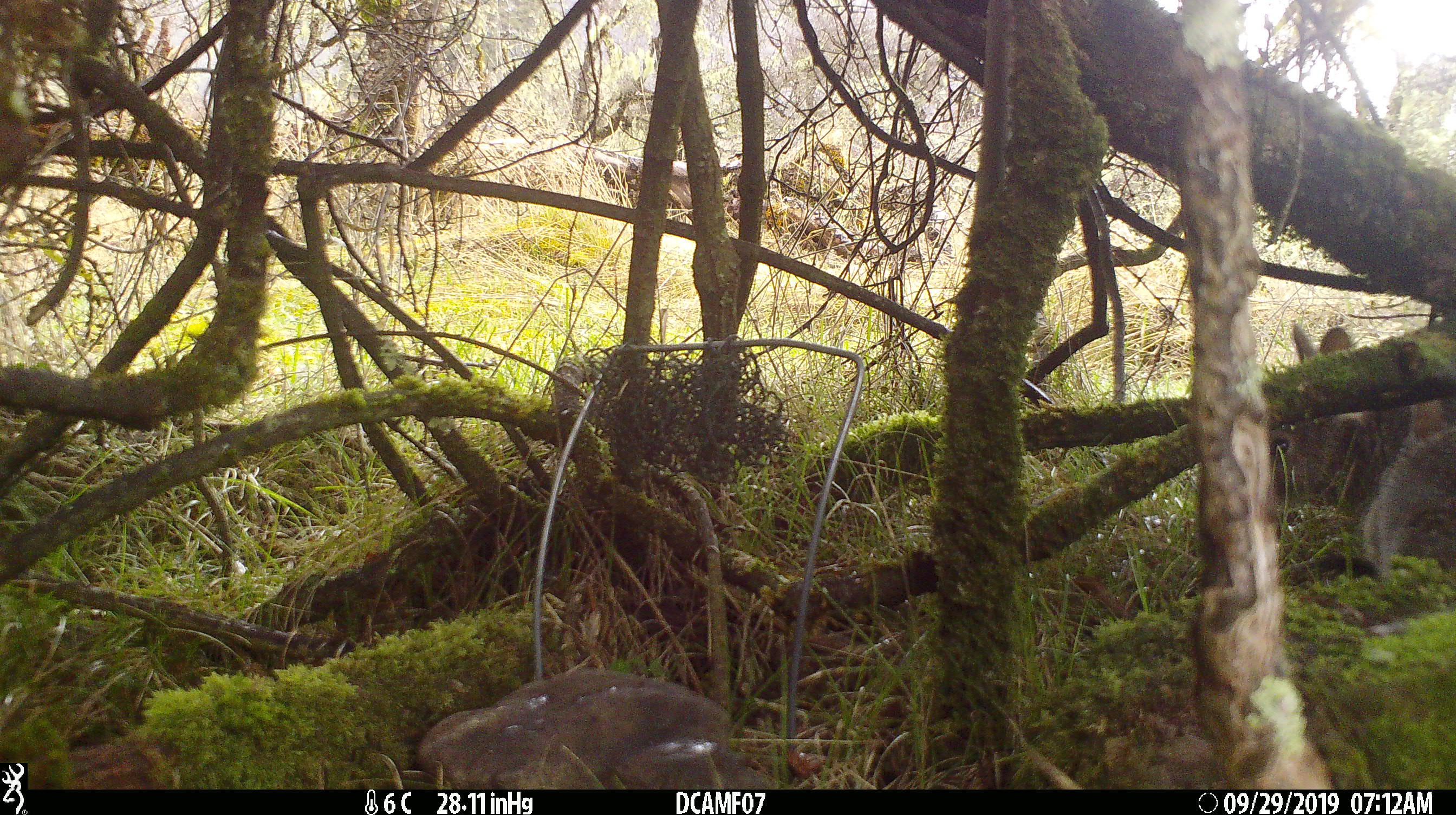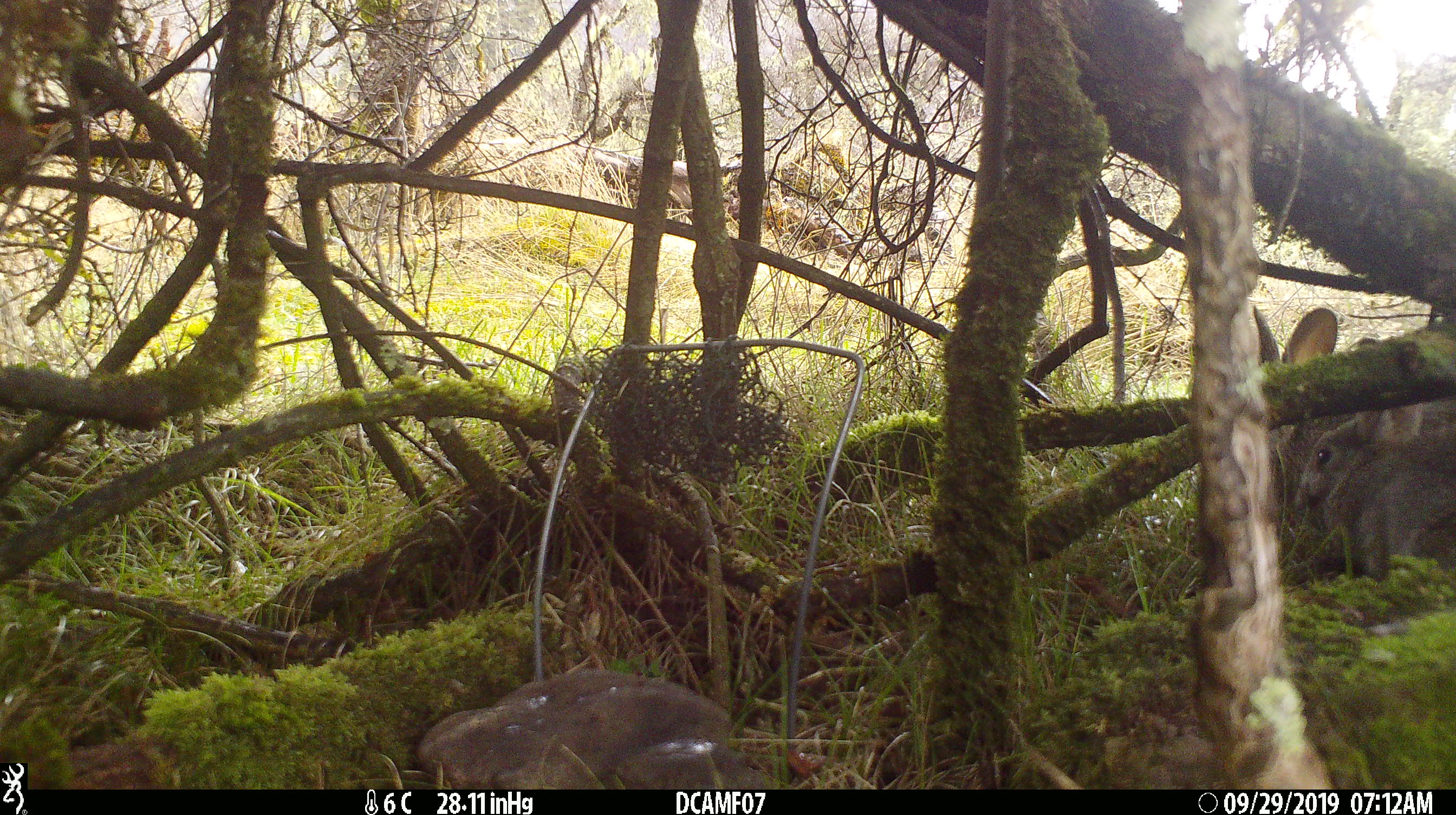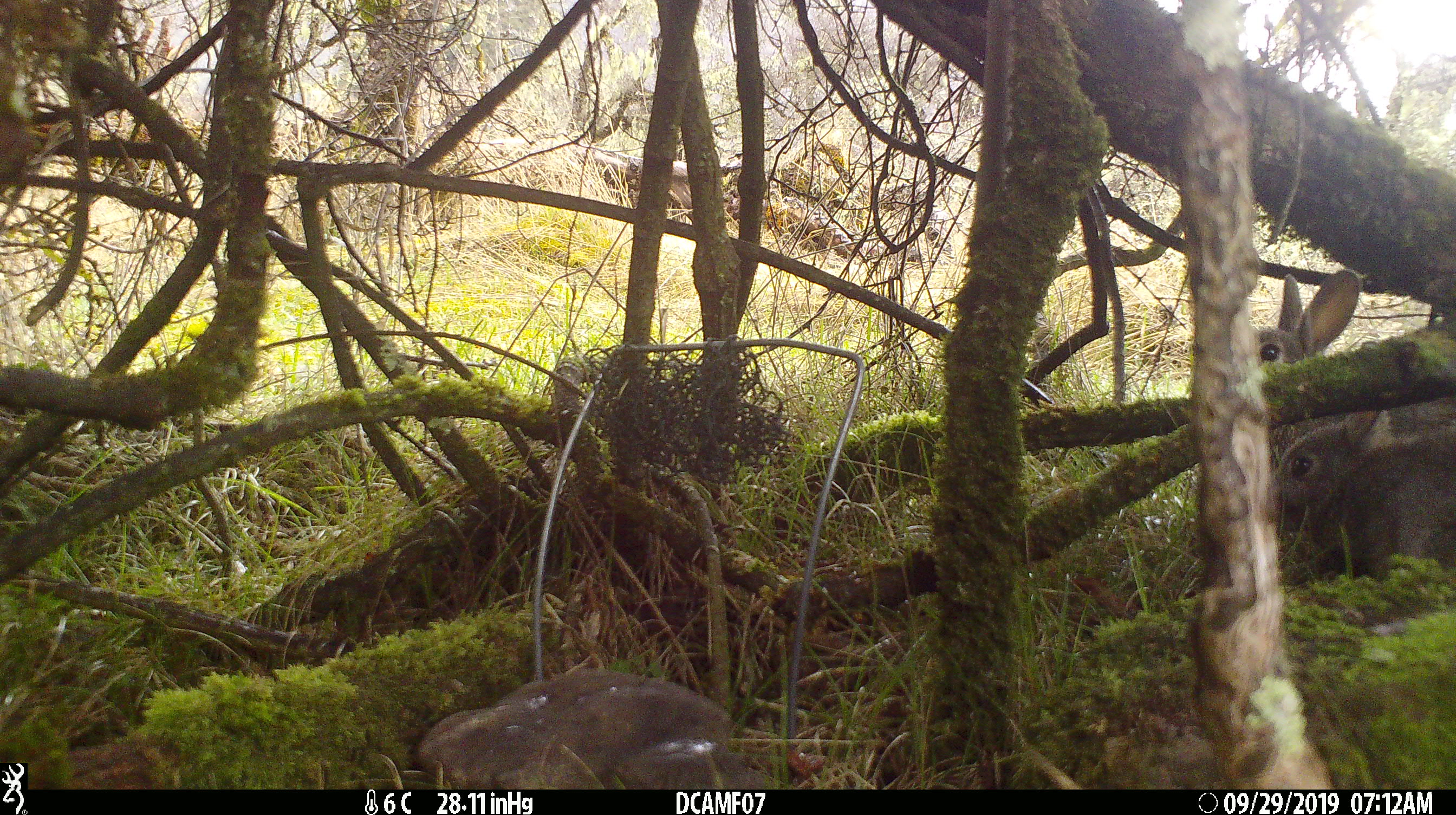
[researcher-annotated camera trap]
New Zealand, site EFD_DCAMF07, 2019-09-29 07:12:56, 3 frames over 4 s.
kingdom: Animalia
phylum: Chordata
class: Mammalia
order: Lagomorpha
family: Leporidae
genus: Oryctolagus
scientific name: Oryctolagus cuniculus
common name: european rabbit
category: rabbit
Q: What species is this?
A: Rabbit (european rabbit) (Oryctolagus cuniculus).